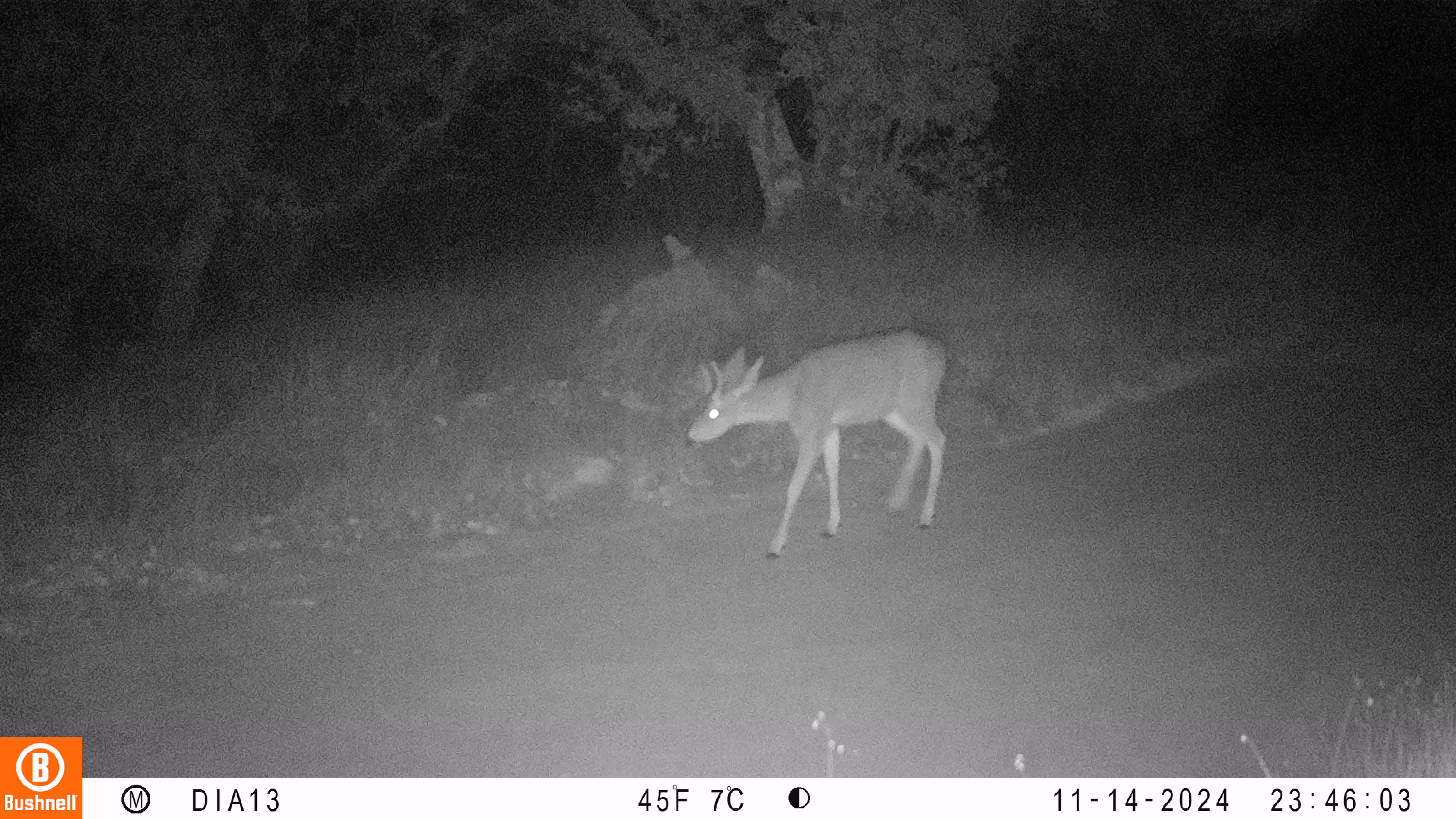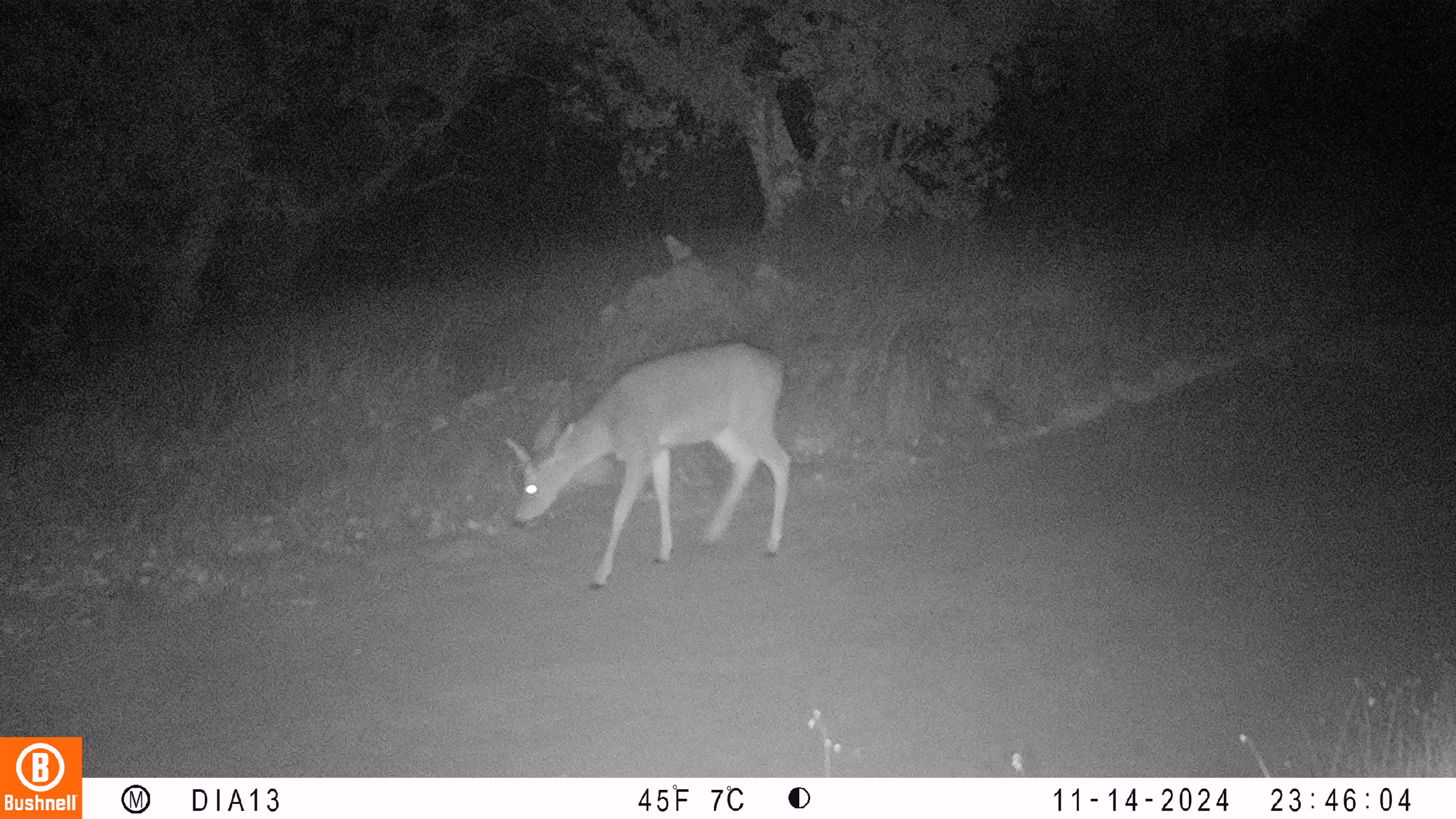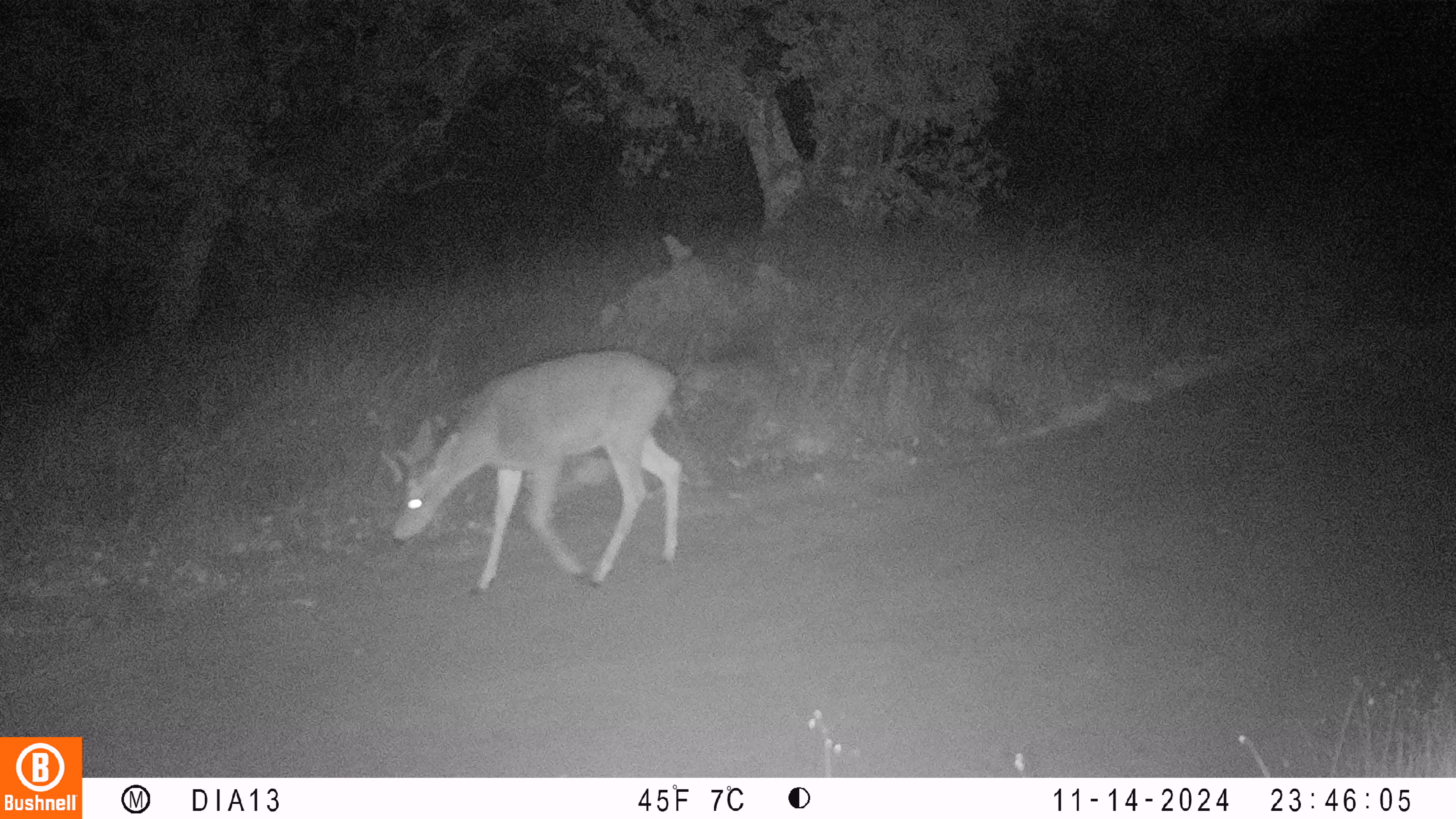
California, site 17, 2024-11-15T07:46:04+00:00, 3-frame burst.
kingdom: Animalia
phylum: Chordata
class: Mammalia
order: Artiodactyla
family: Cervidae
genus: Odocoileus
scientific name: Odocoileus hemionus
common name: mule deer